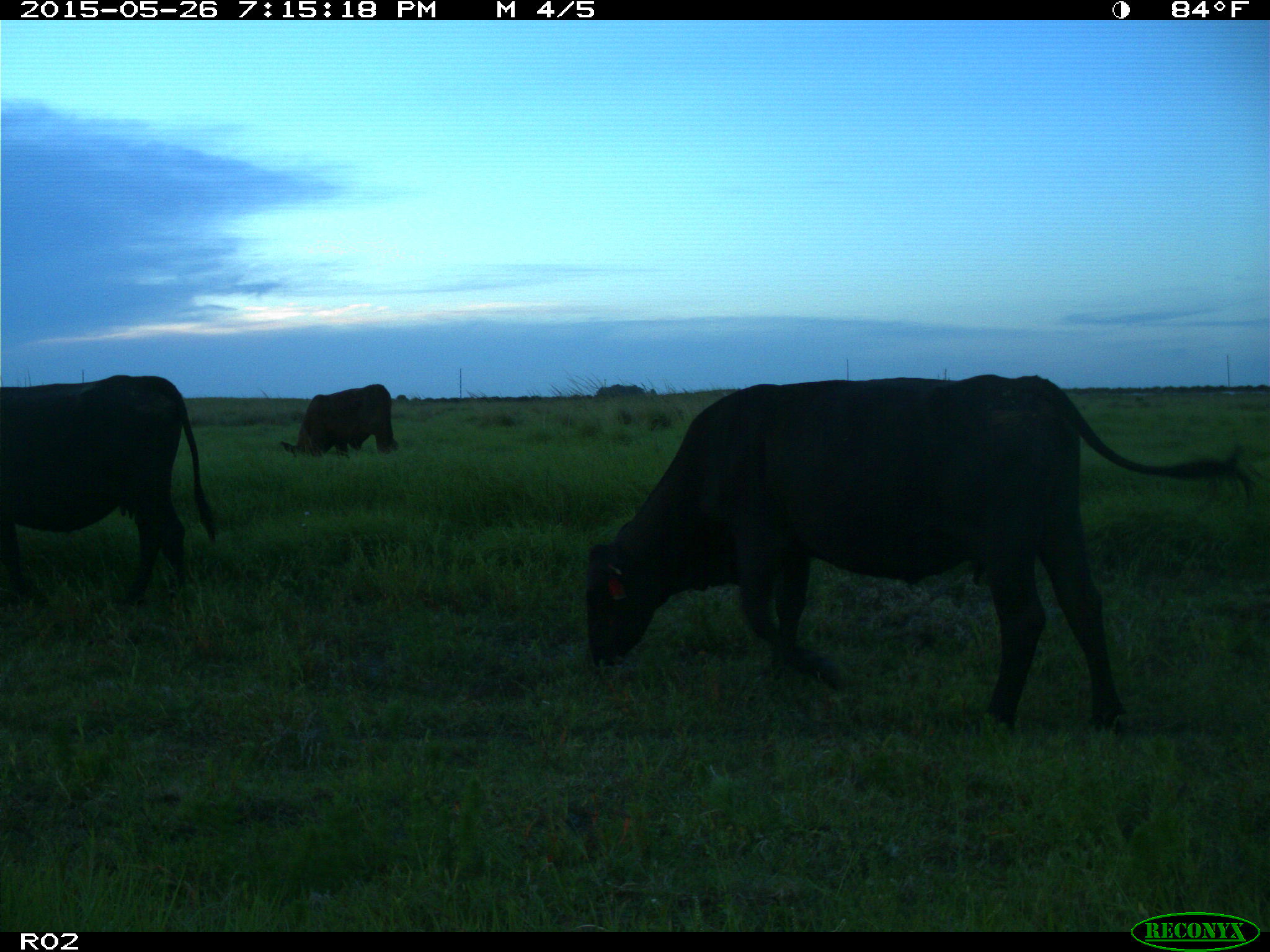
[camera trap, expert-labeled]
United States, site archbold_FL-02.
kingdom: Animalia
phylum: Chordata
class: Mammalia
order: Artiodactyla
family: Bovidae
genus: Bos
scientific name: Bos taurus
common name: domestic cow